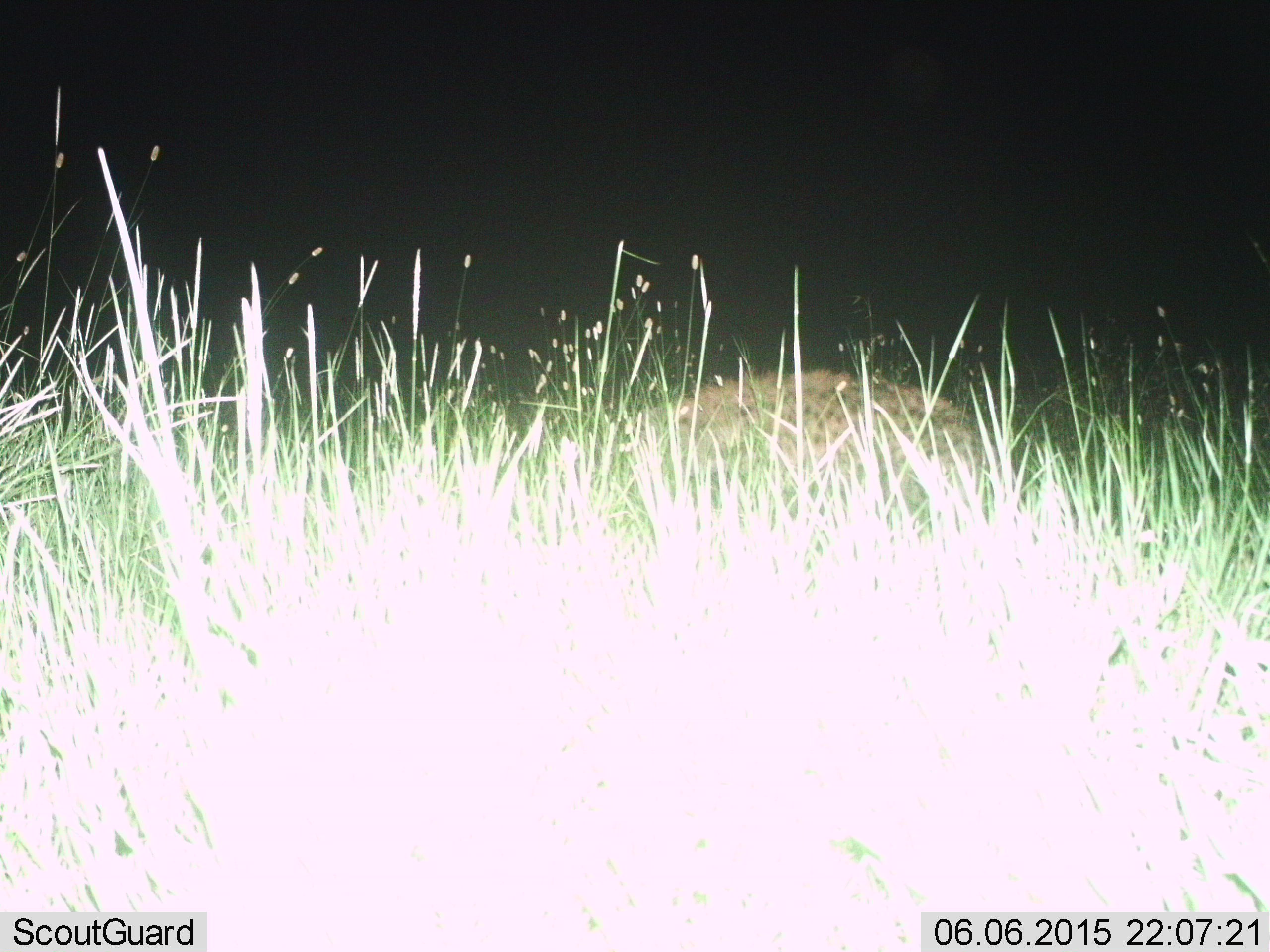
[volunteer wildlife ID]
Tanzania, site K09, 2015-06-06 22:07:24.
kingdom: Animalia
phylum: Chordata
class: Mammalia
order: Carnivora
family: Hyaenidae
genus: Crocuta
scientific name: Crocuta crocuta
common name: spotted hyena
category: hyenaspotted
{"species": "hyenaspotted (spotted hyena) (Crocuta crocuta)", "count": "1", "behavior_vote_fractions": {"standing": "50%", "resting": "10%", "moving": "50%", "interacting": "0%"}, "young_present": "0%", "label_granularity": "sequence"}